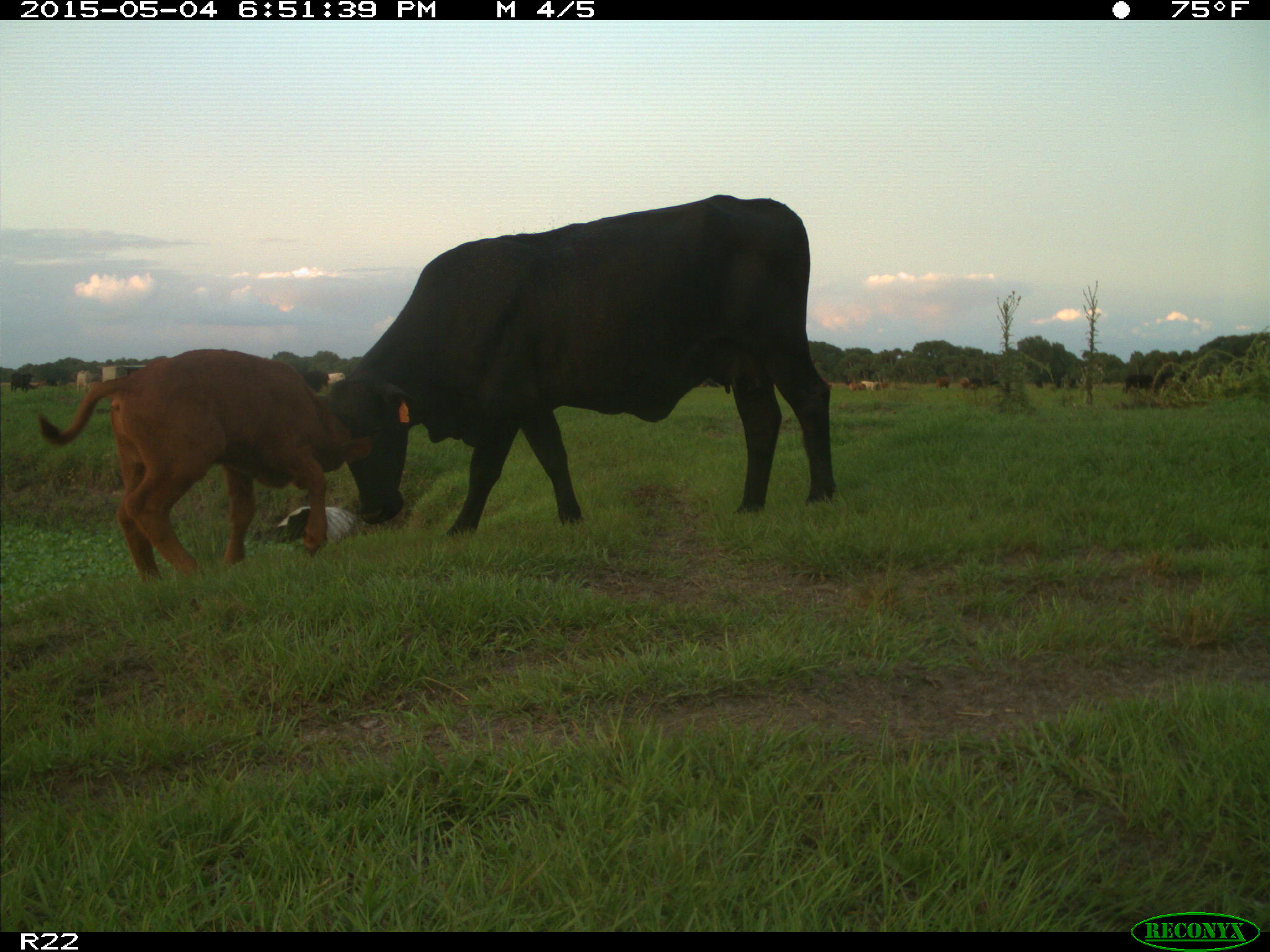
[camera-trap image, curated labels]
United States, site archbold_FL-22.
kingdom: Animalia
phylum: Chordata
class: Mammalia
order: Artiodactyla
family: Bovidae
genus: Bos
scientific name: Bos taurus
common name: domestic cow